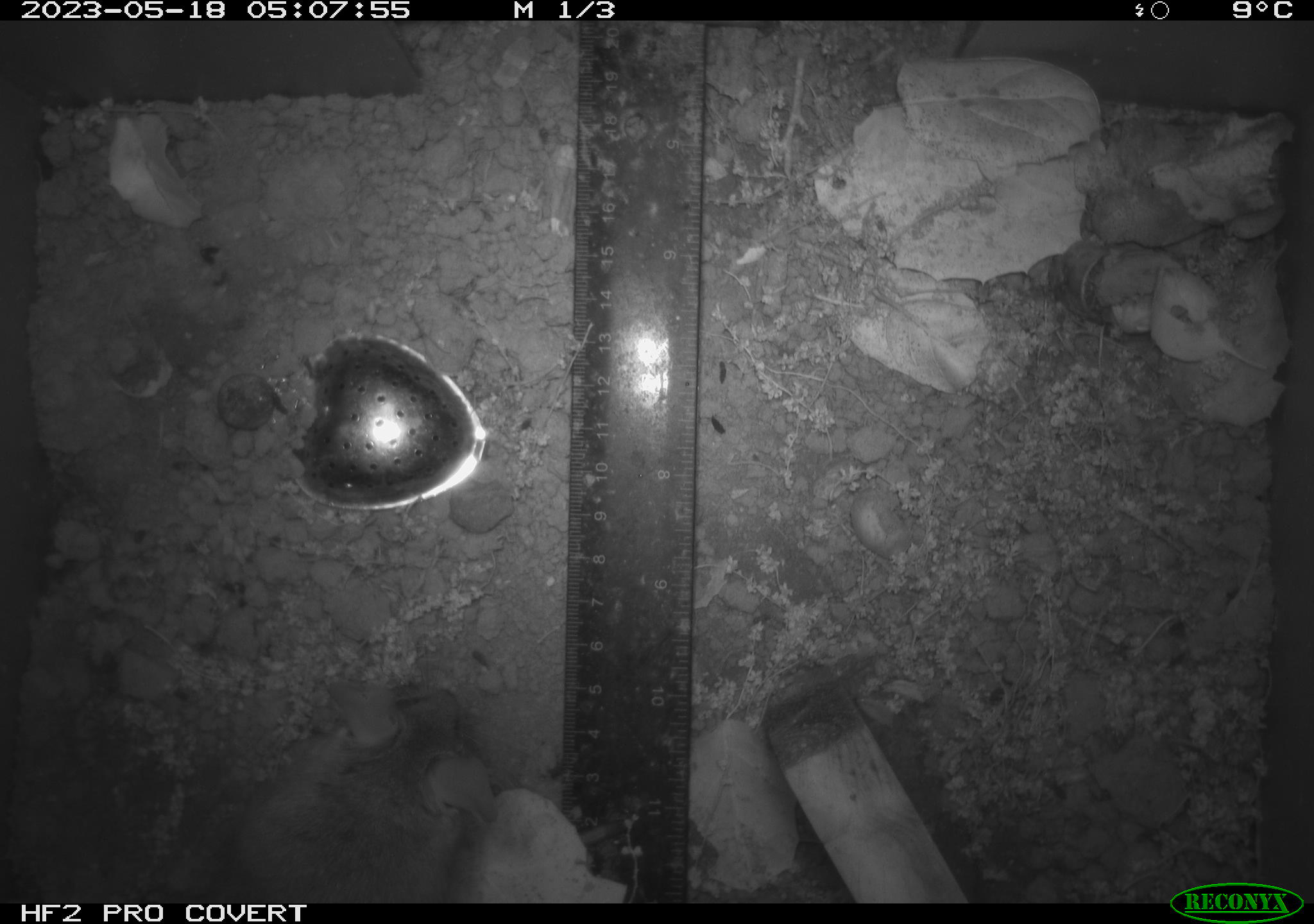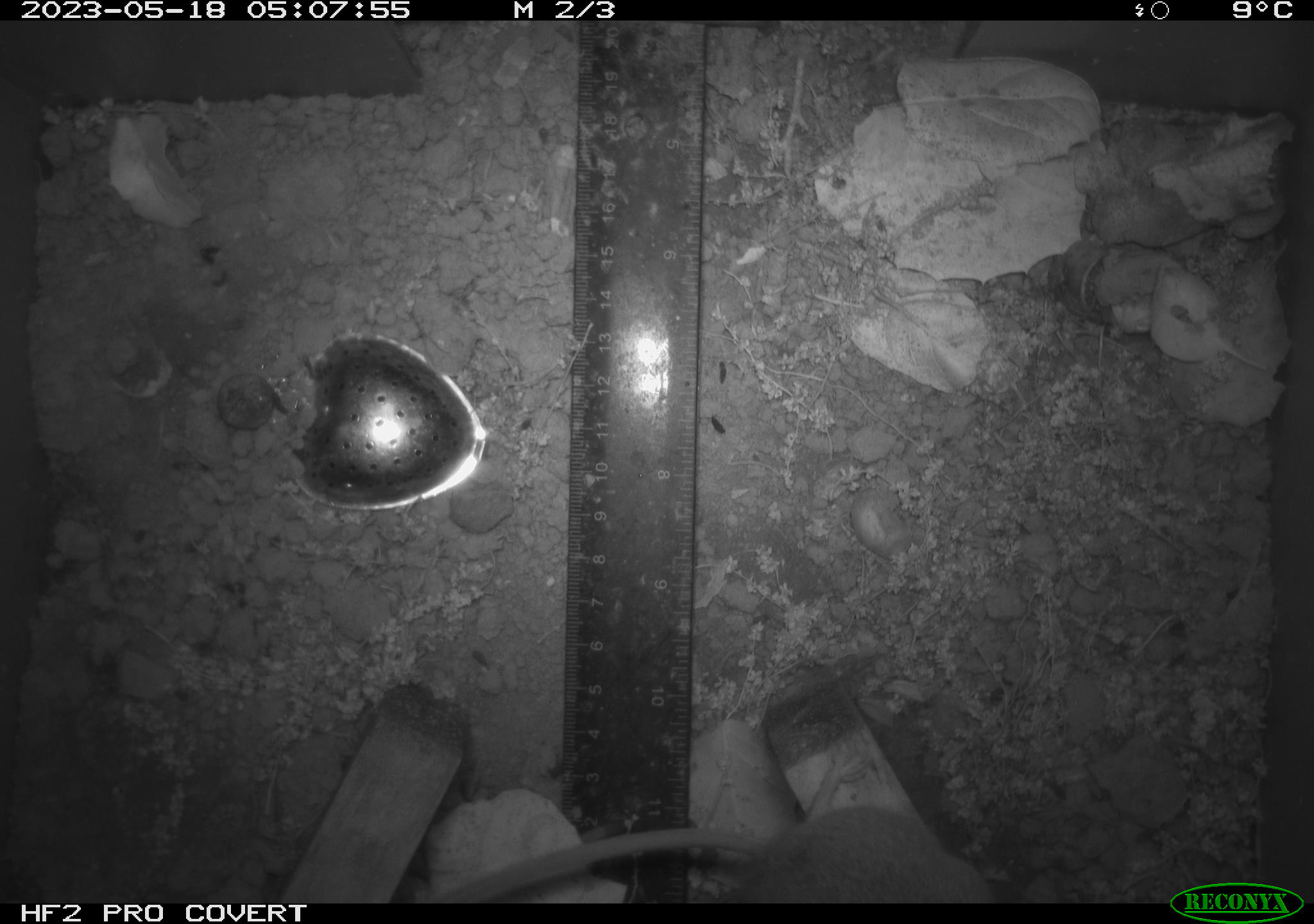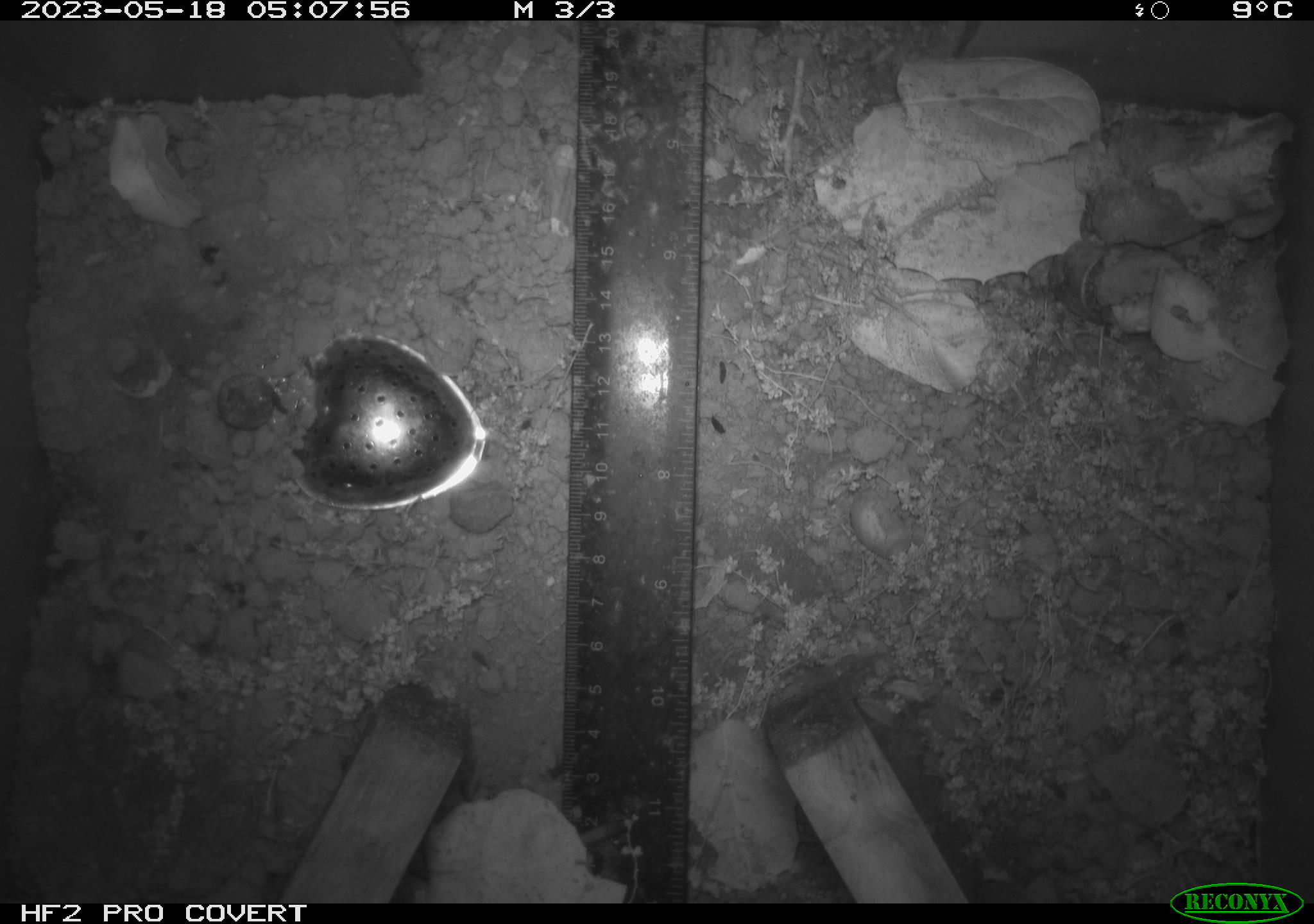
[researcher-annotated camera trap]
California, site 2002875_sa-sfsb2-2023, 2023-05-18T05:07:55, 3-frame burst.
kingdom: Animalia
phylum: Chordata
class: Mammalia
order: Rodentia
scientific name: Rodentia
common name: mouse species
Mouse species (Rodentia).